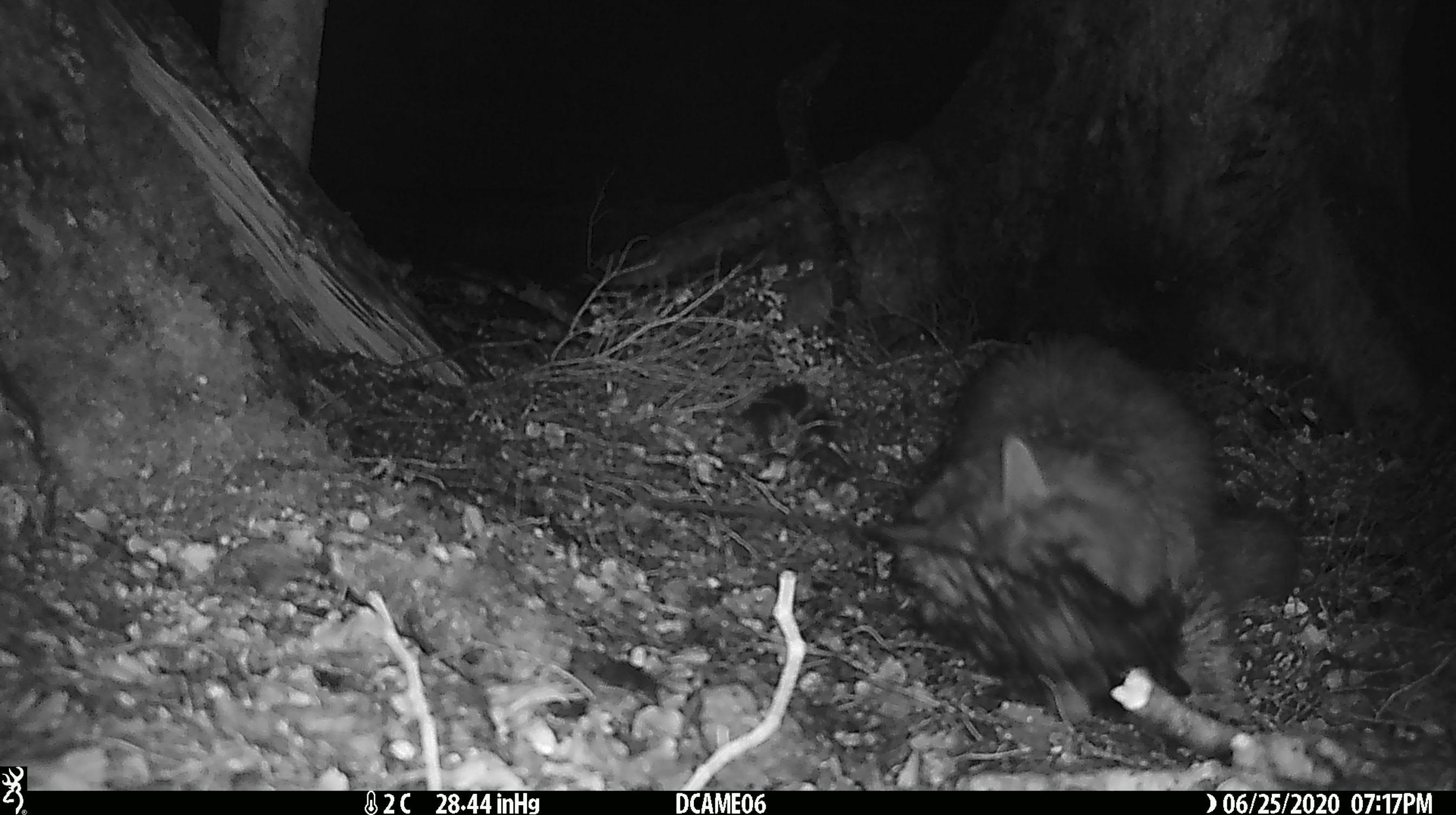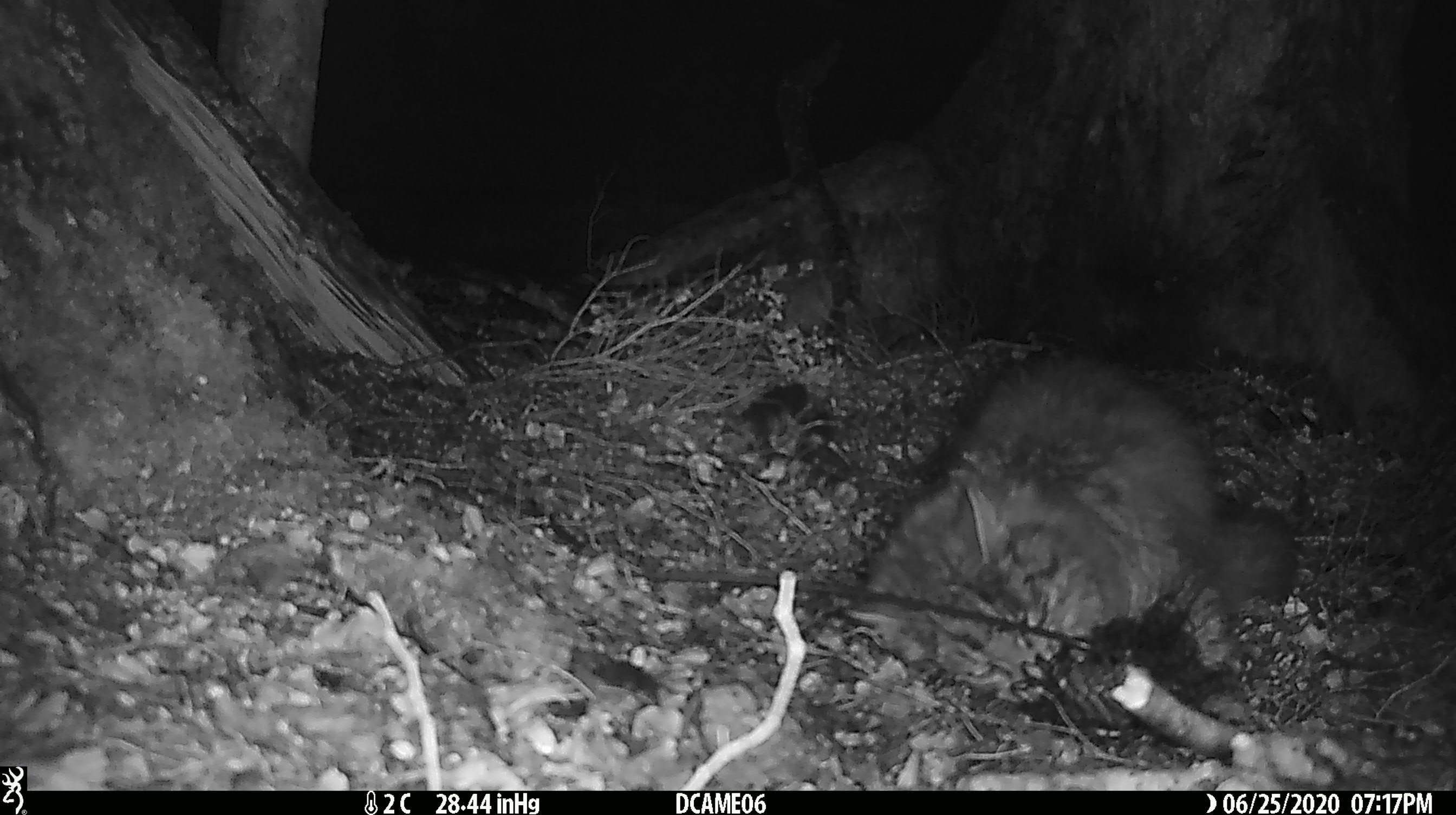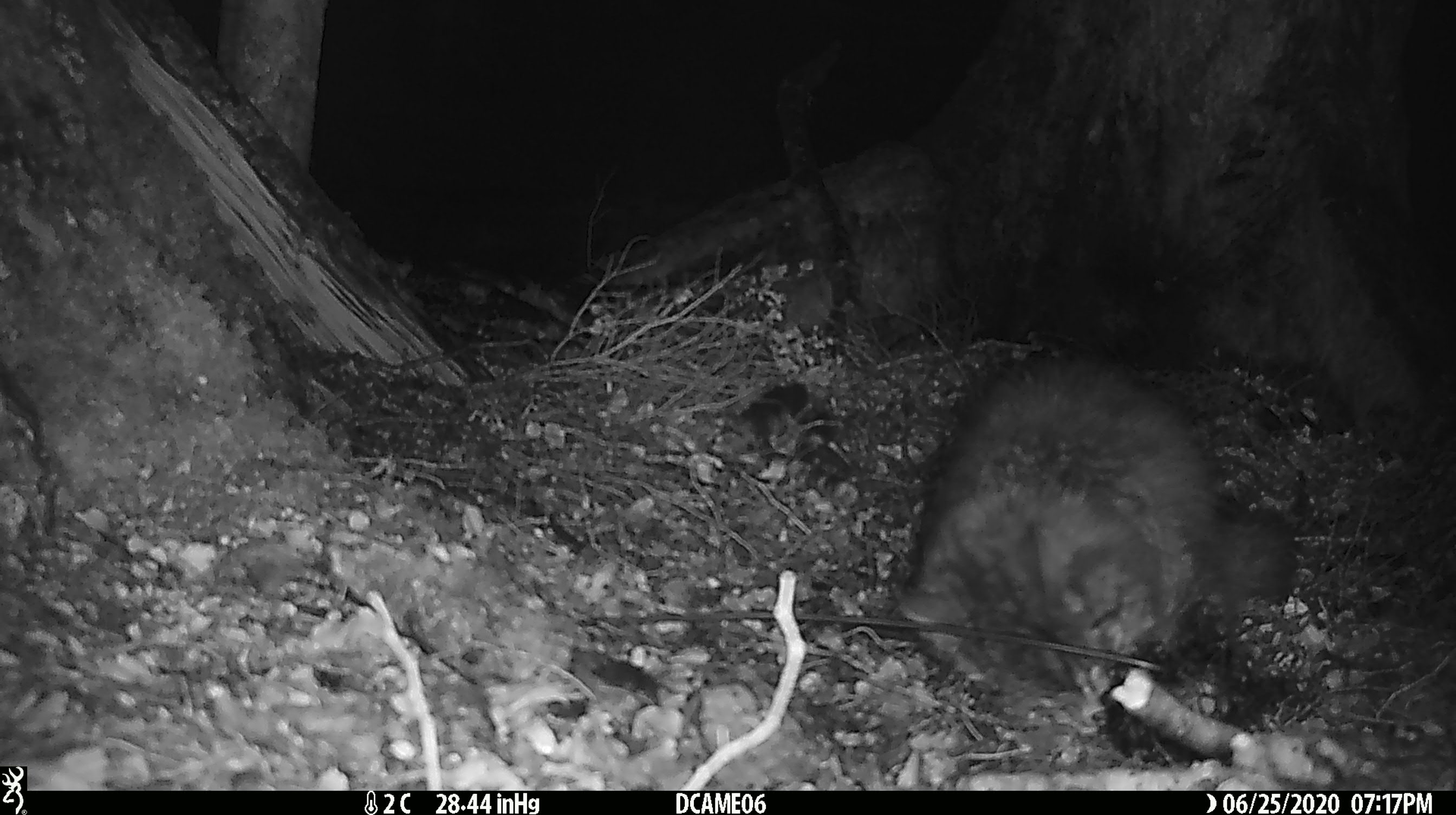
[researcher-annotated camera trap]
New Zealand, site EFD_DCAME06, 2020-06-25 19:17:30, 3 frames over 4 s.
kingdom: Animalia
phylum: Chordata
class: Mammalia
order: Carnivora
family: Felidae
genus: Felis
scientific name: Felis catus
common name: domestic cat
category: cat